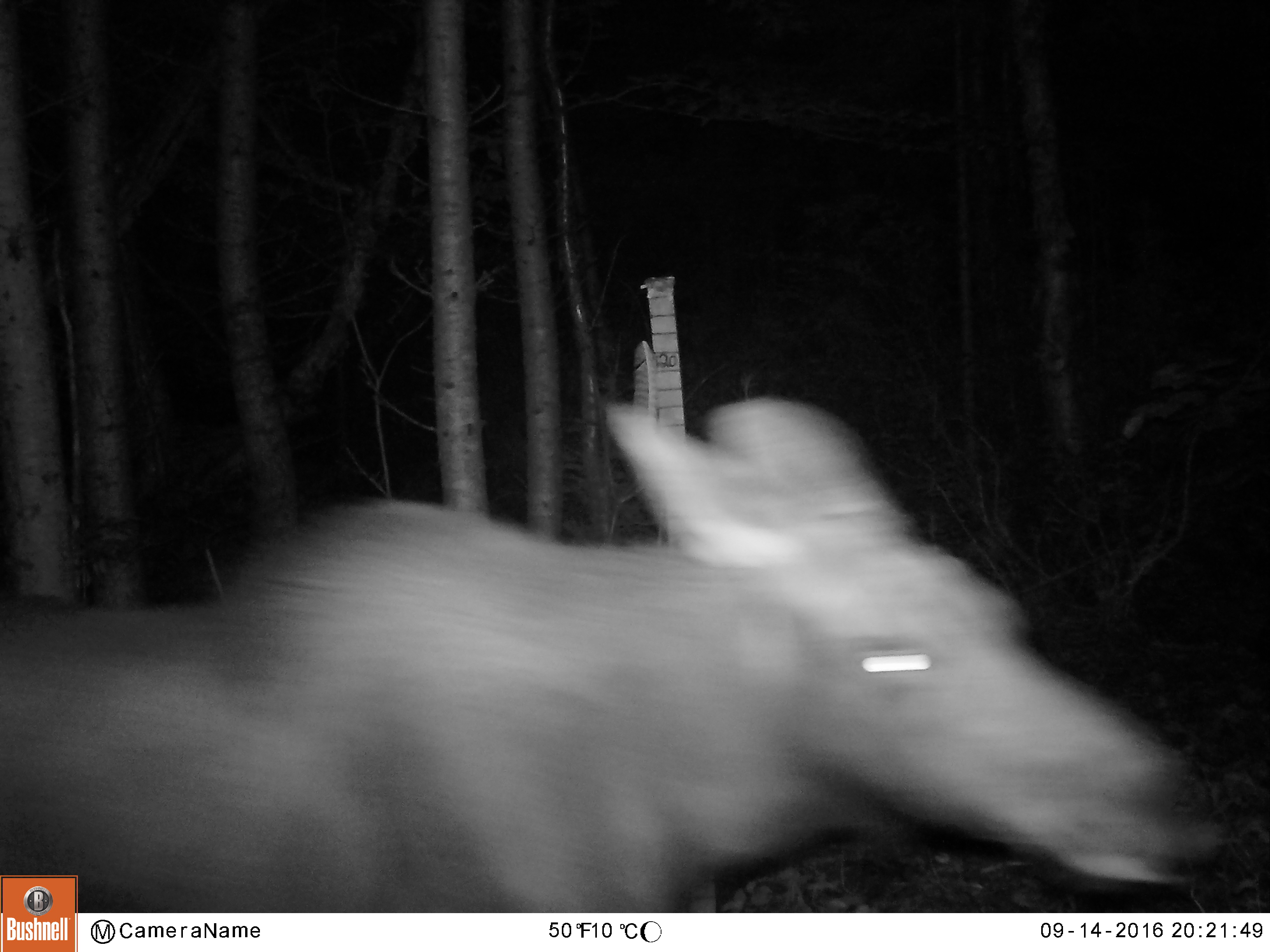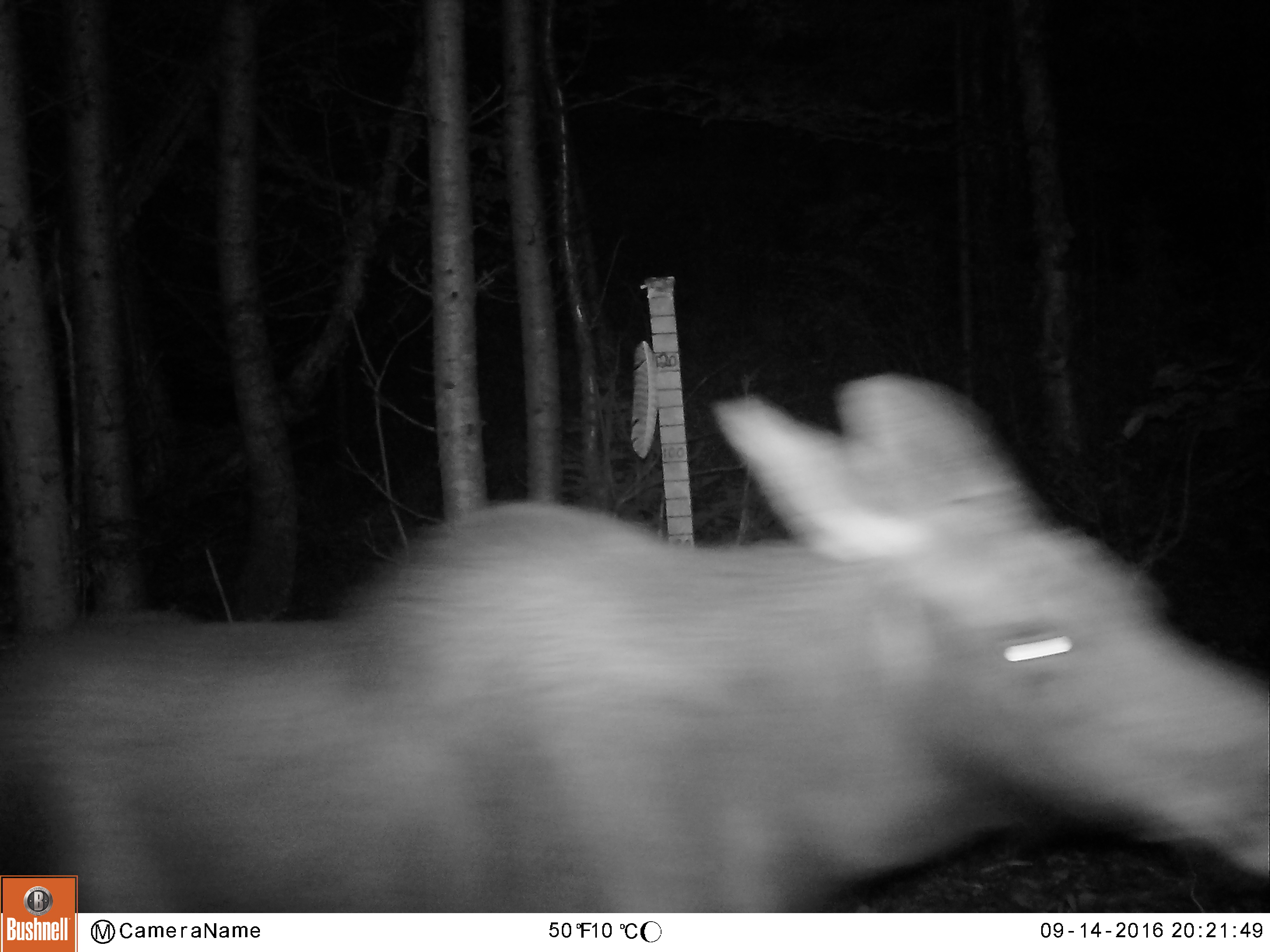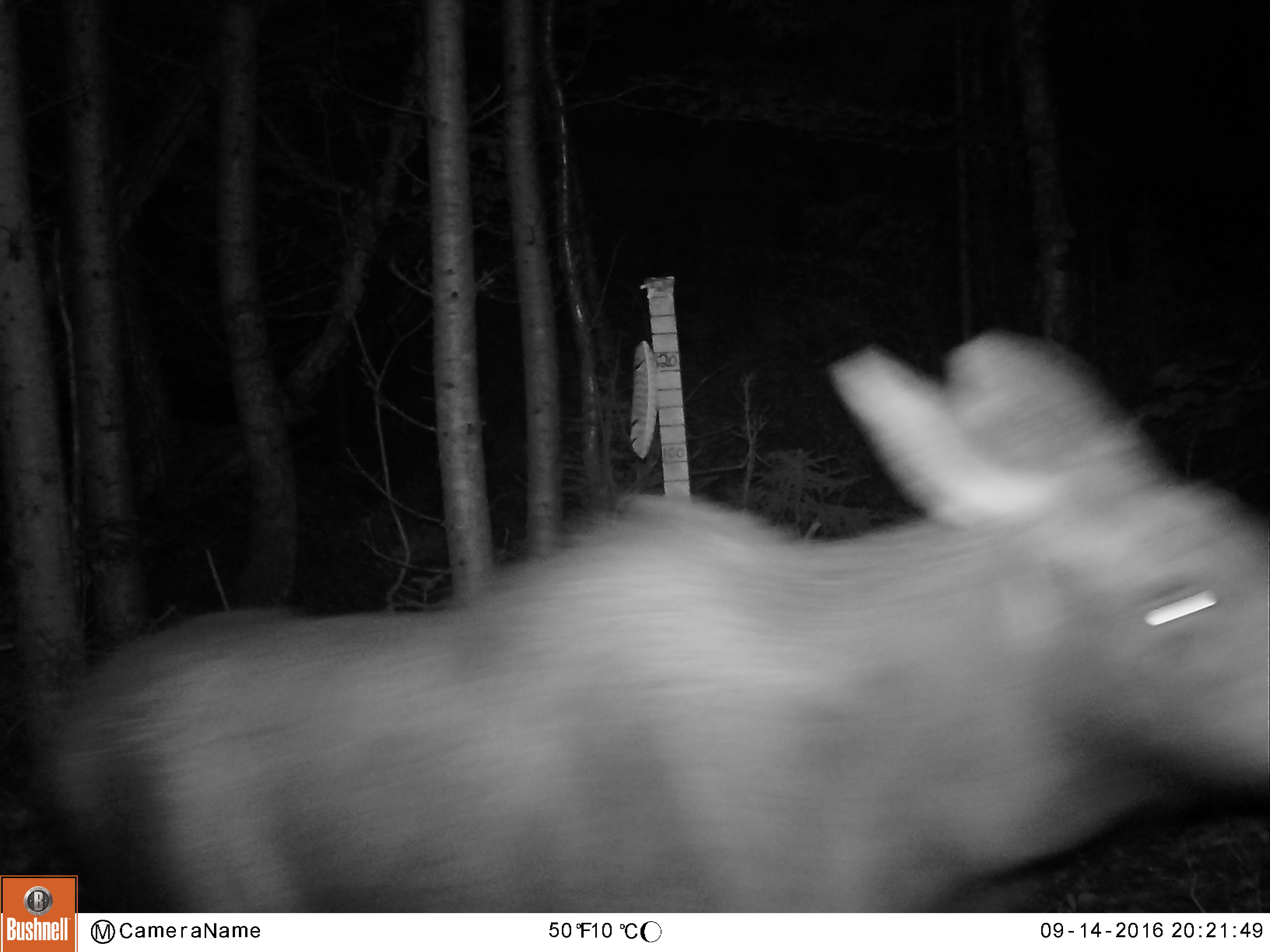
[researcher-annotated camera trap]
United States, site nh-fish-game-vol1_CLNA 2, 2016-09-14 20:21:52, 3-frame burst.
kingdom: Animalia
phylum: Chordata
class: Mammalia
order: Artiodactyla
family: Cervidae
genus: Alces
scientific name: Alces alces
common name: moose